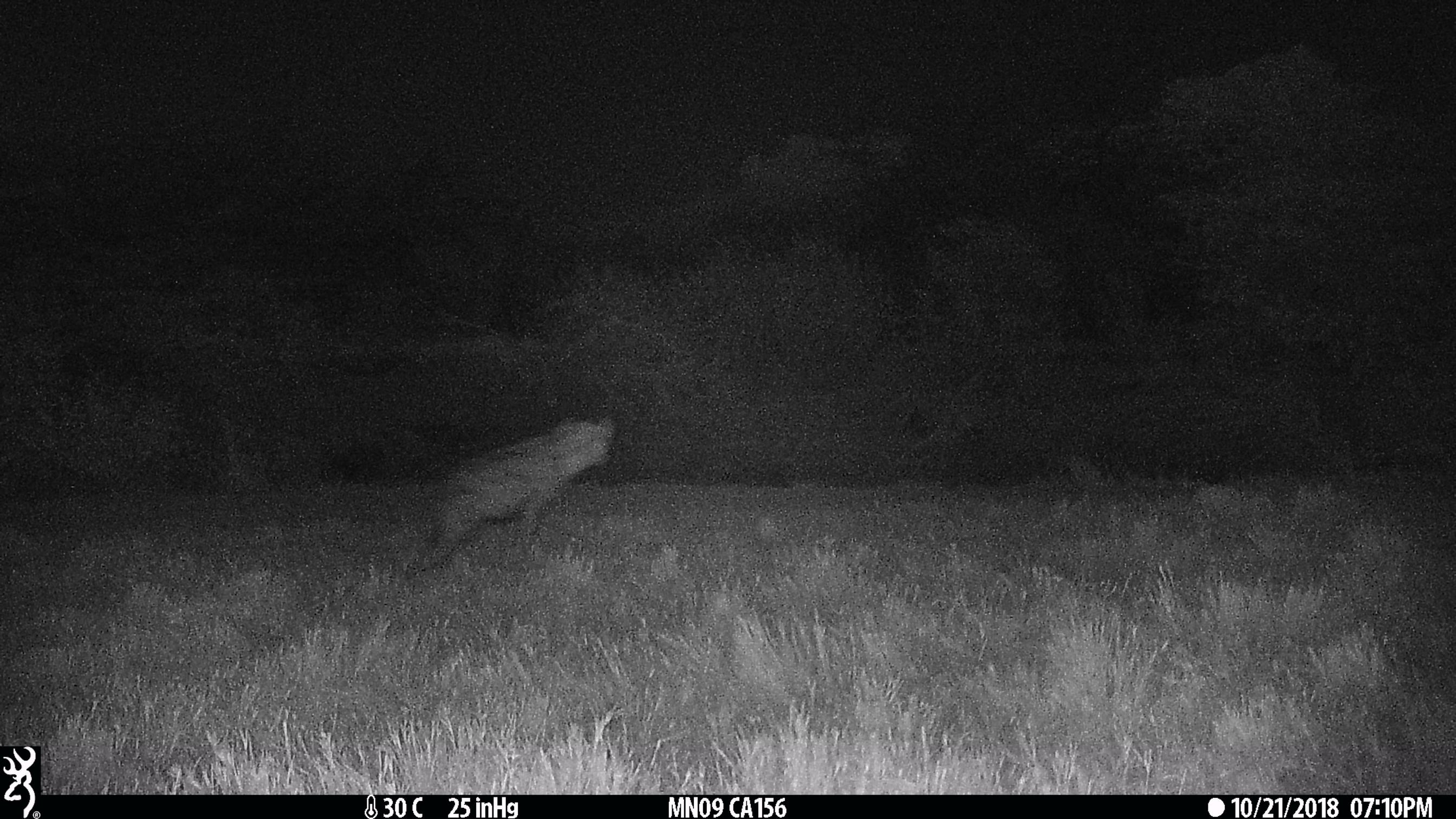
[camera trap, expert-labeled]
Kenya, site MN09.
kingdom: Animalia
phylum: Chordata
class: Mammalia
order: Carnivora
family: Hyaenidae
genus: Crocuta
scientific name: Crocuta crocuta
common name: spotted hyena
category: hyena spotted